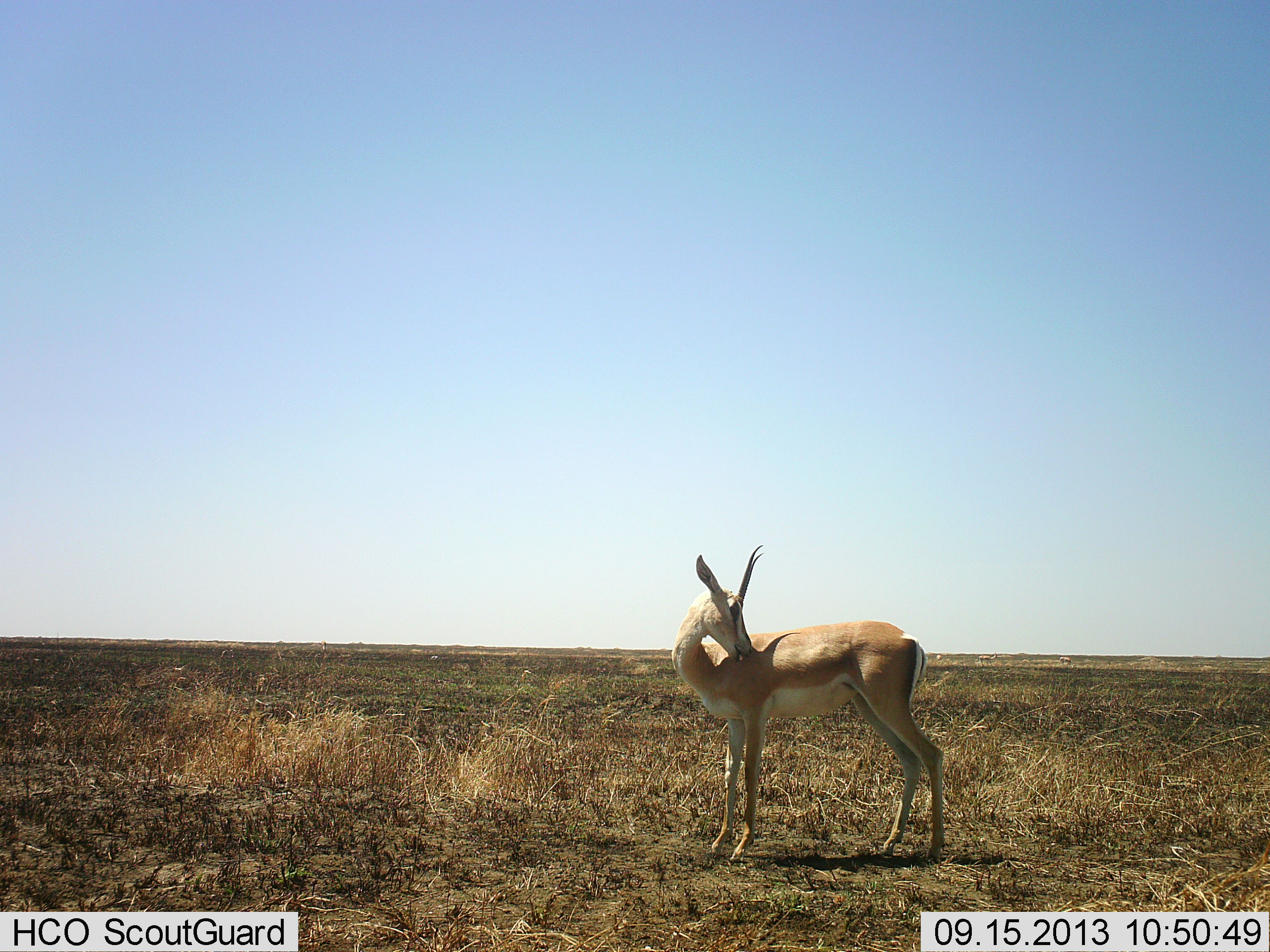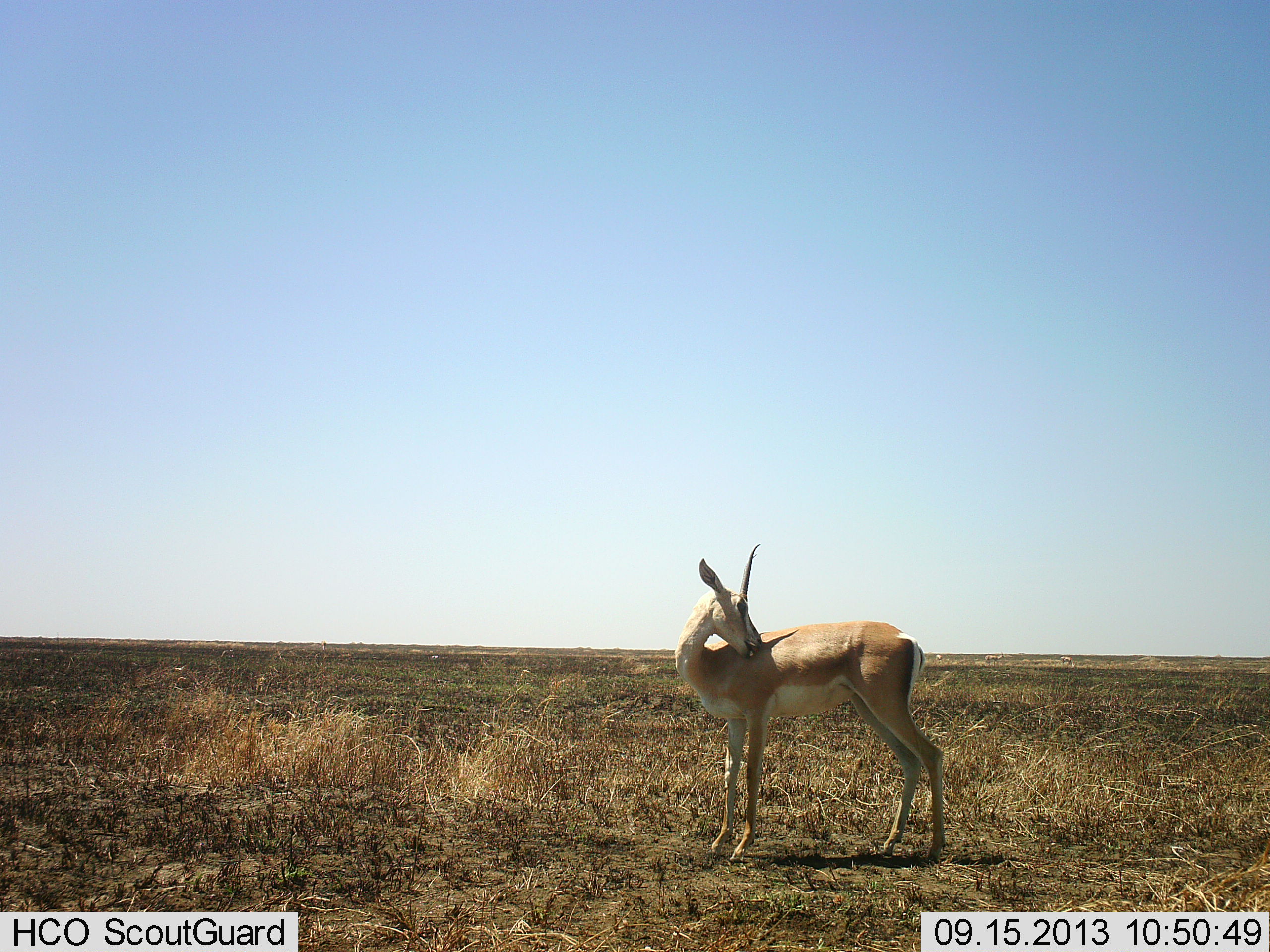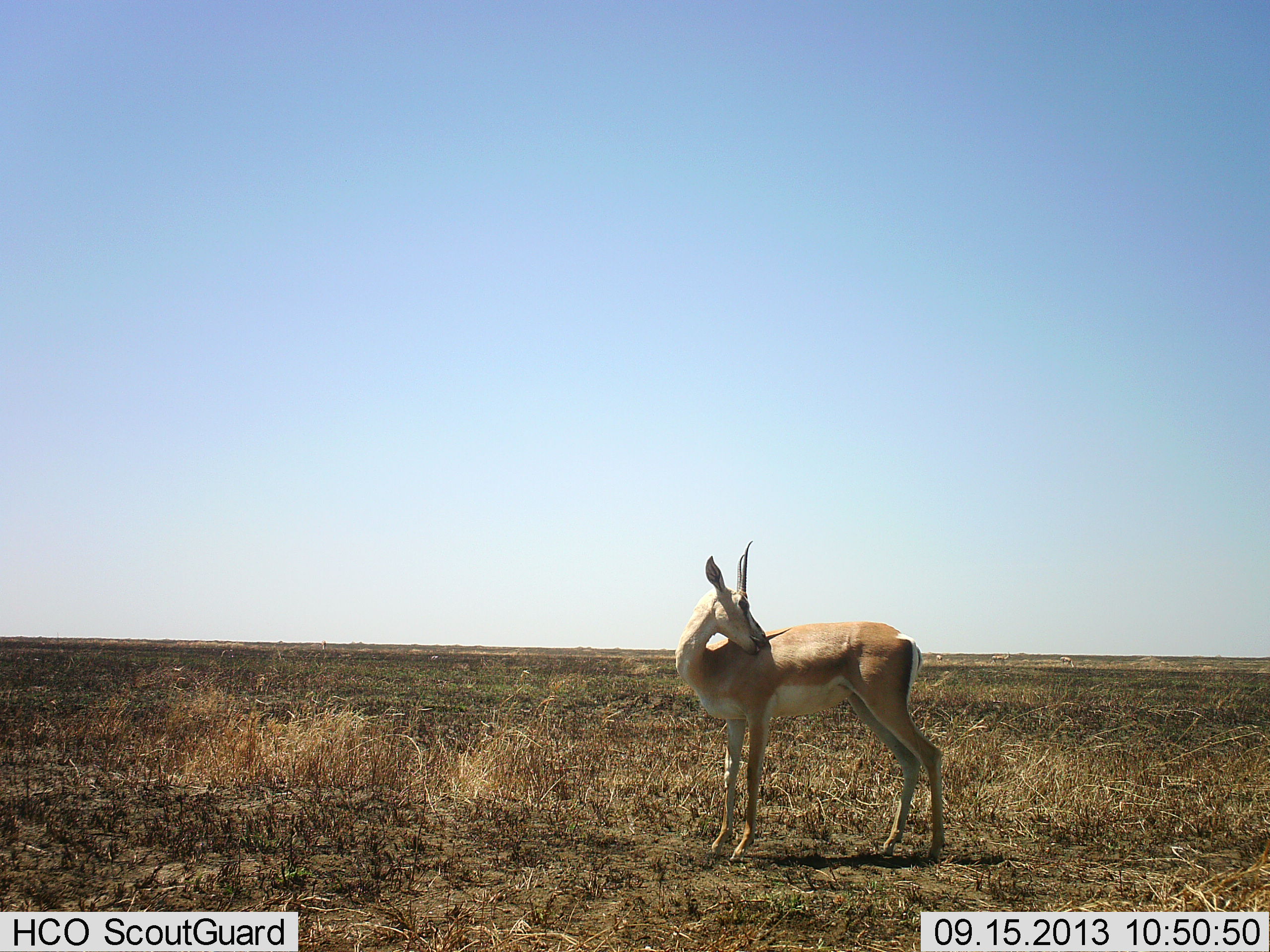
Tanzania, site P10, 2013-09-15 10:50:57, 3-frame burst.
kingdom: Animalia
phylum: Chordata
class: Mammalia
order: Artiodactyla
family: Bovidae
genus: Nanger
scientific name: Nanger granti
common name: grant's gazelle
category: gazellegrants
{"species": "gazellegrants (grant's gazelle) (Nanger granti)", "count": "1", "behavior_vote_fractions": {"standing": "100%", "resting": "0%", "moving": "0%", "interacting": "6%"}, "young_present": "0%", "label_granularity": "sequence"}